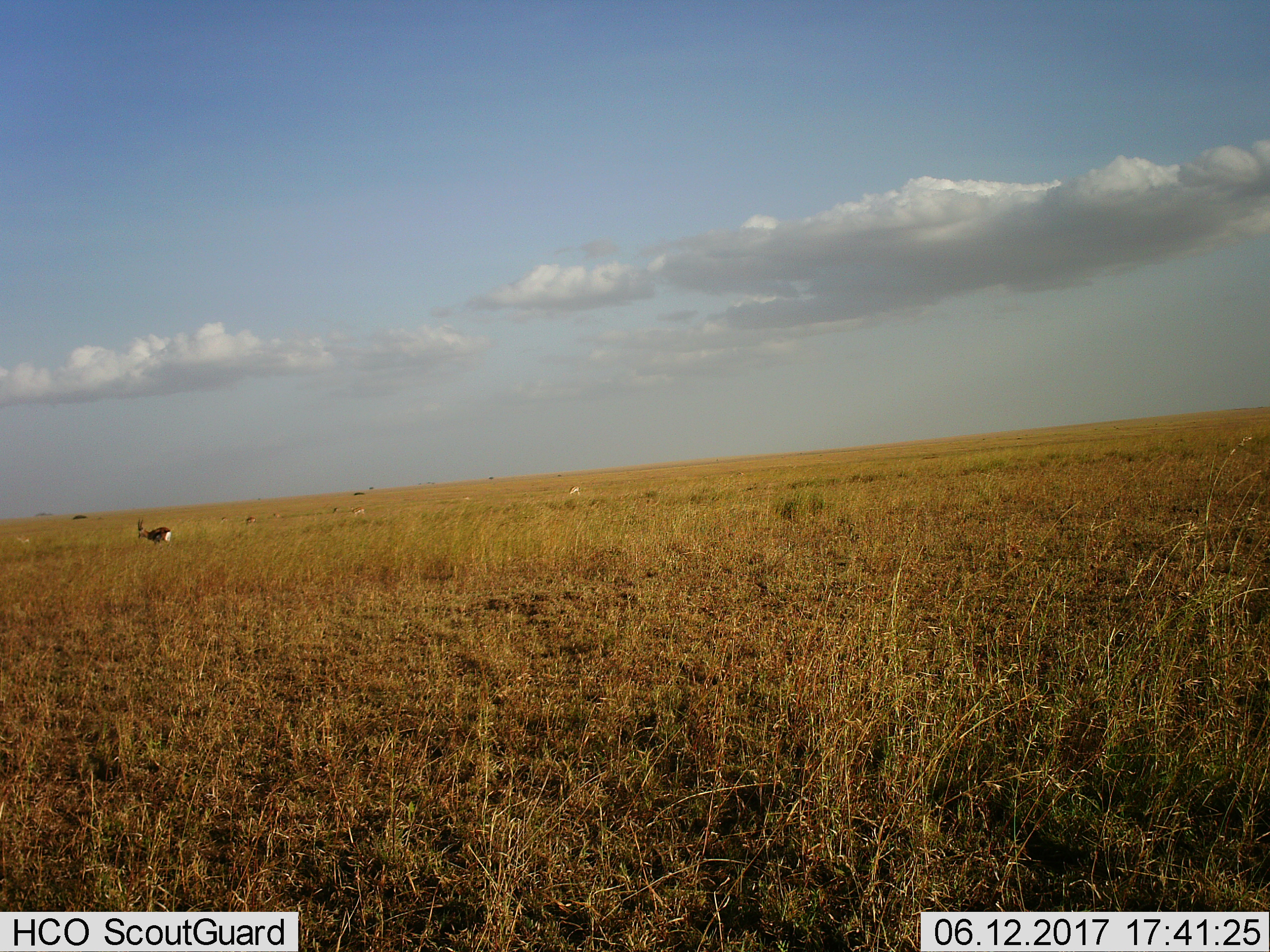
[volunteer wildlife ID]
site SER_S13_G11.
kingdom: Animalia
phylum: Chordata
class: Mammalia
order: Artiodactyla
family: Bovidae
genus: Eudorcas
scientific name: Eudorcas thomsonii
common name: thomson's gazelle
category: gazellethomsons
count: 7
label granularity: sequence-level